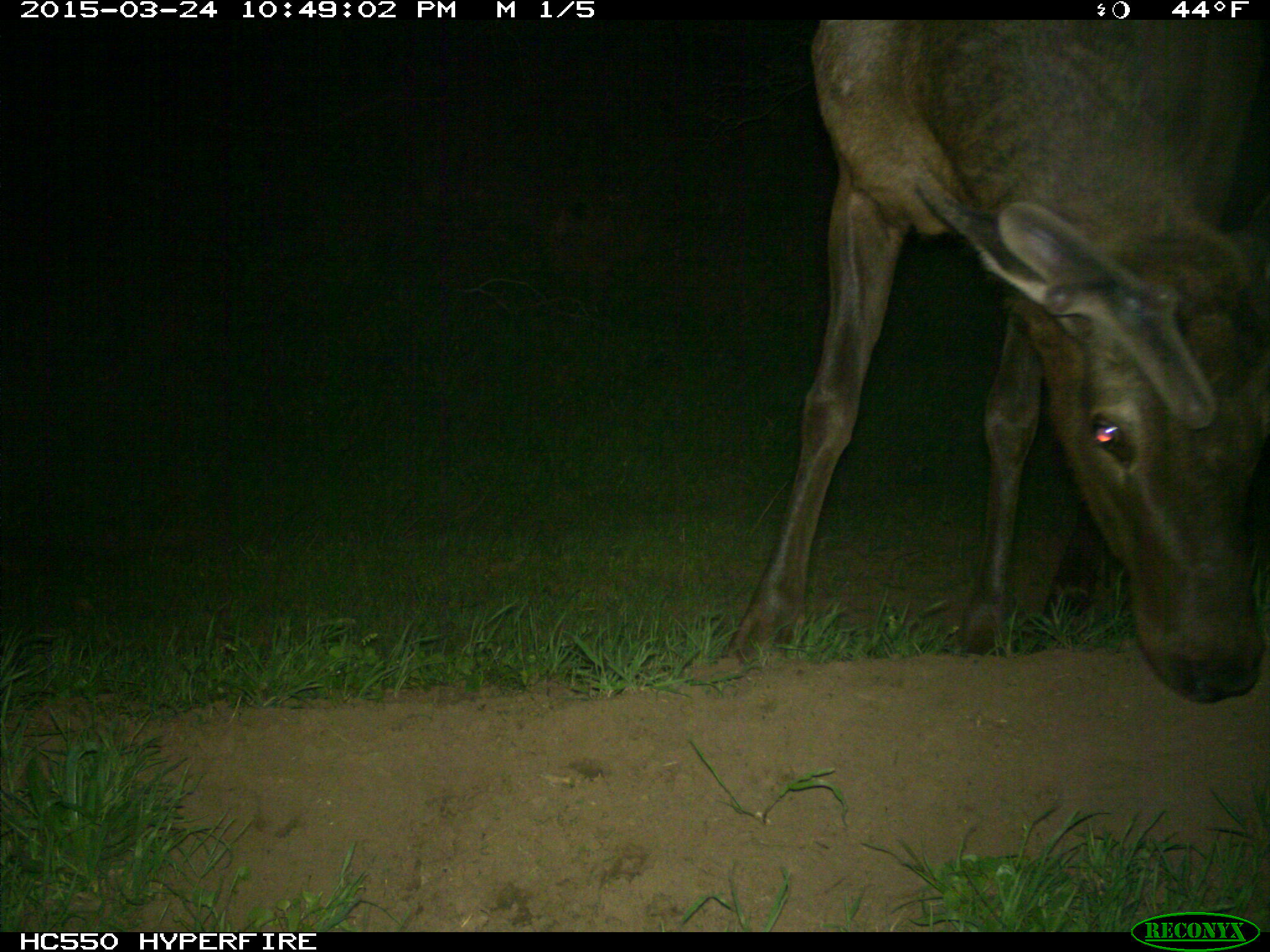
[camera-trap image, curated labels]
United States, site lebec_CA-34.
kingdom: Animalia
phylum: Chordata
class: Mammalia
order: Artiodactyla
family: Cervidae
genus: Cervus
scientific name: Cervus canadensis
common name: elk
Cervus canadensis (elk).